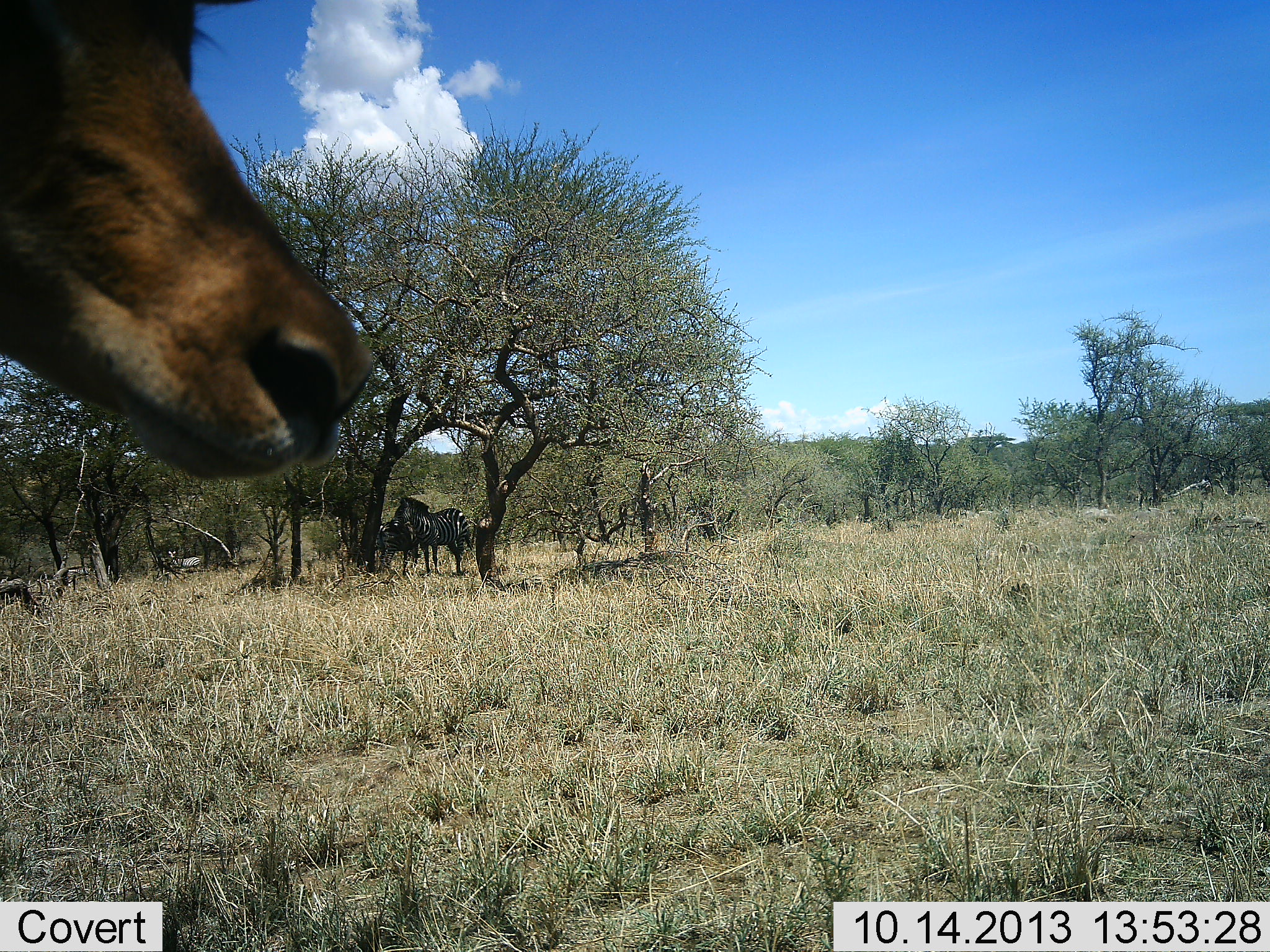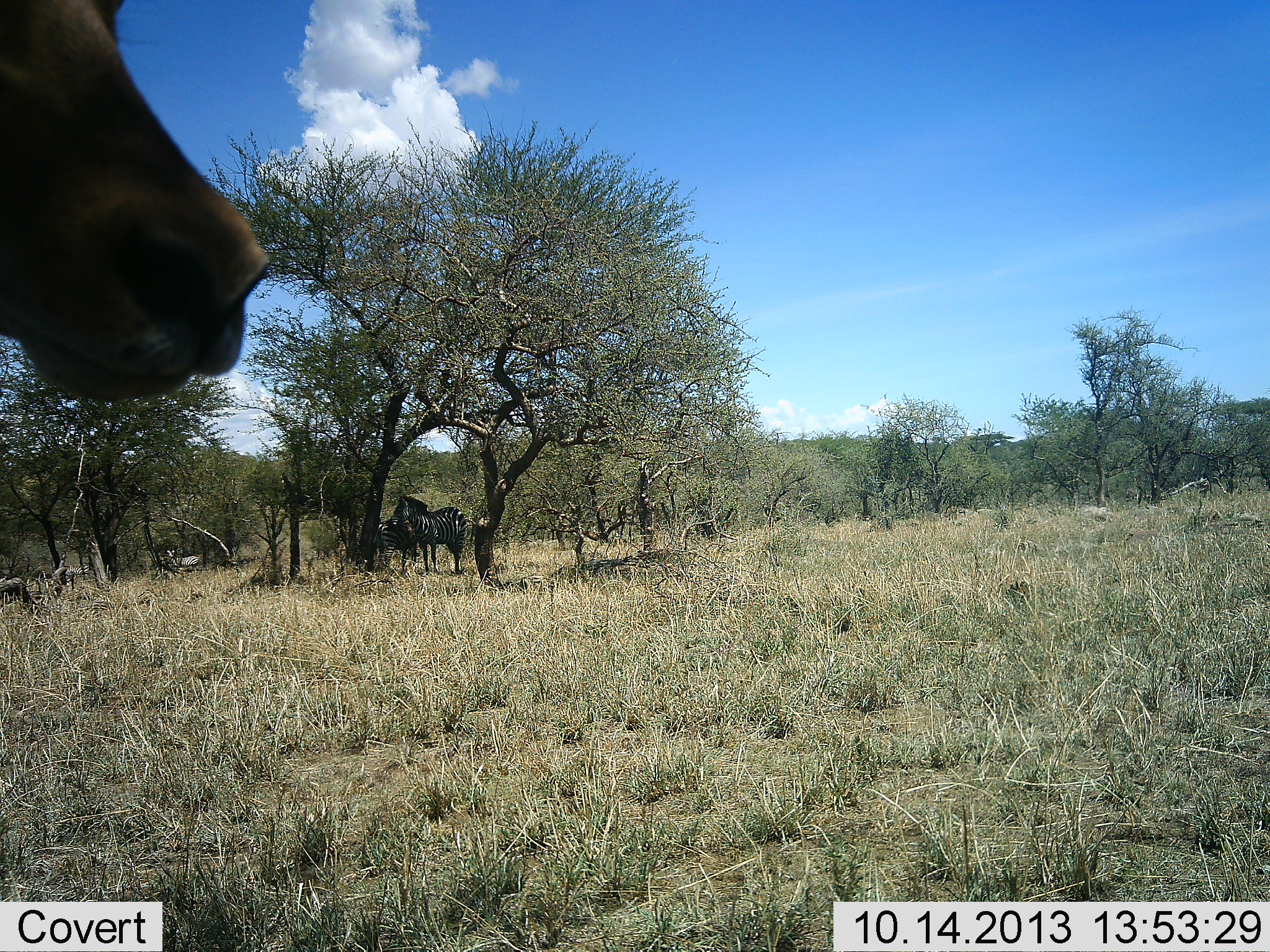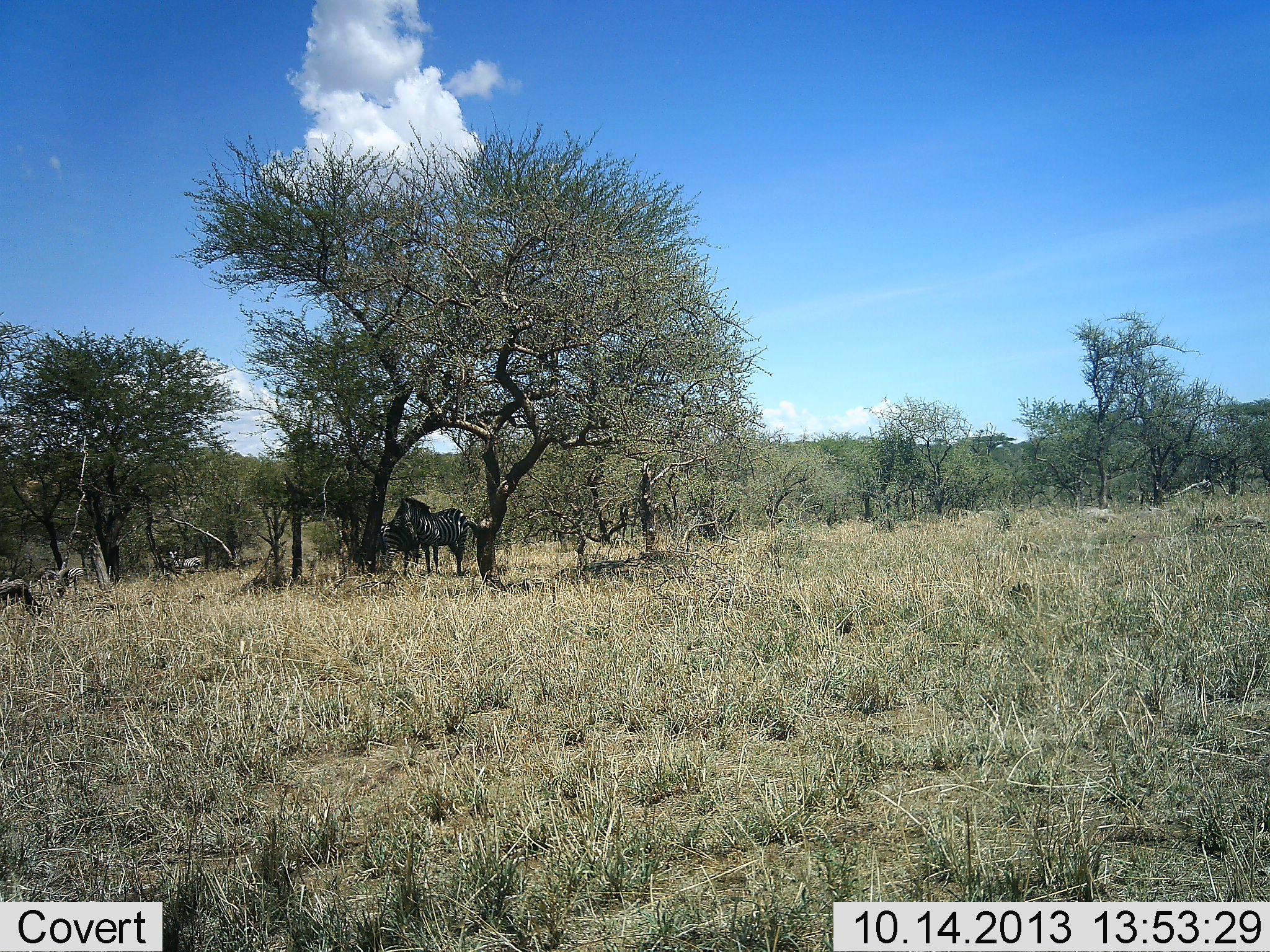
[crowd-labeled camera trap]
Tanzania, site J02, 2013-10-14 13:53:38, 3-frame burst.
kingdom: Animalia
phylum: Chordata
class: Mammalia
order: Artiodactyla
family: Bovidae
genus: Aepyceros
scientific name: Aepyceros melampus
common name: impala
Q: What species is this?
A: Impala (Aepyceros melampus).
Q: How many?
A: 1.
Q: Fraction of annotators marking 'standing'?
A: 76%.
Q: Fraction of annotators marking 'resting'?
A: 0%.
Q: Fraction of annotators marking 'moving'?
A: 24%.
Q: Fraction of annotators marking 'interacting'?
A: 0%.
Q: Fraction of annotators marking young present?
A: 0%.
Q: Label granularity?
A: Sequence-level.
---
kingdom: Animalia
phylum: Chordata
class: Mammalia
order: Perissodactyla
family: Equidae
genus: Equus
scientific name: Equus quagga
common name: plains zebra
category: zebra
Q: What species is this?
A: Zebra (plains zebra) (Equus quagga).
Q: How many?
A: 2.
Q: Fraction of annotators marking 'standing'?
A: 97%.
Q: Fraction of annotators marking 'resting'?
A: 6%.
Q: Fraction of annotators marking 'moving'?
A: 0%.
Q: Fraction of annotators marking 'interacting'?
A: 6%.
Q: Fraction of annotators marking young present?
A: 0%.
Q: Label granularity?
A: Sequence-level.